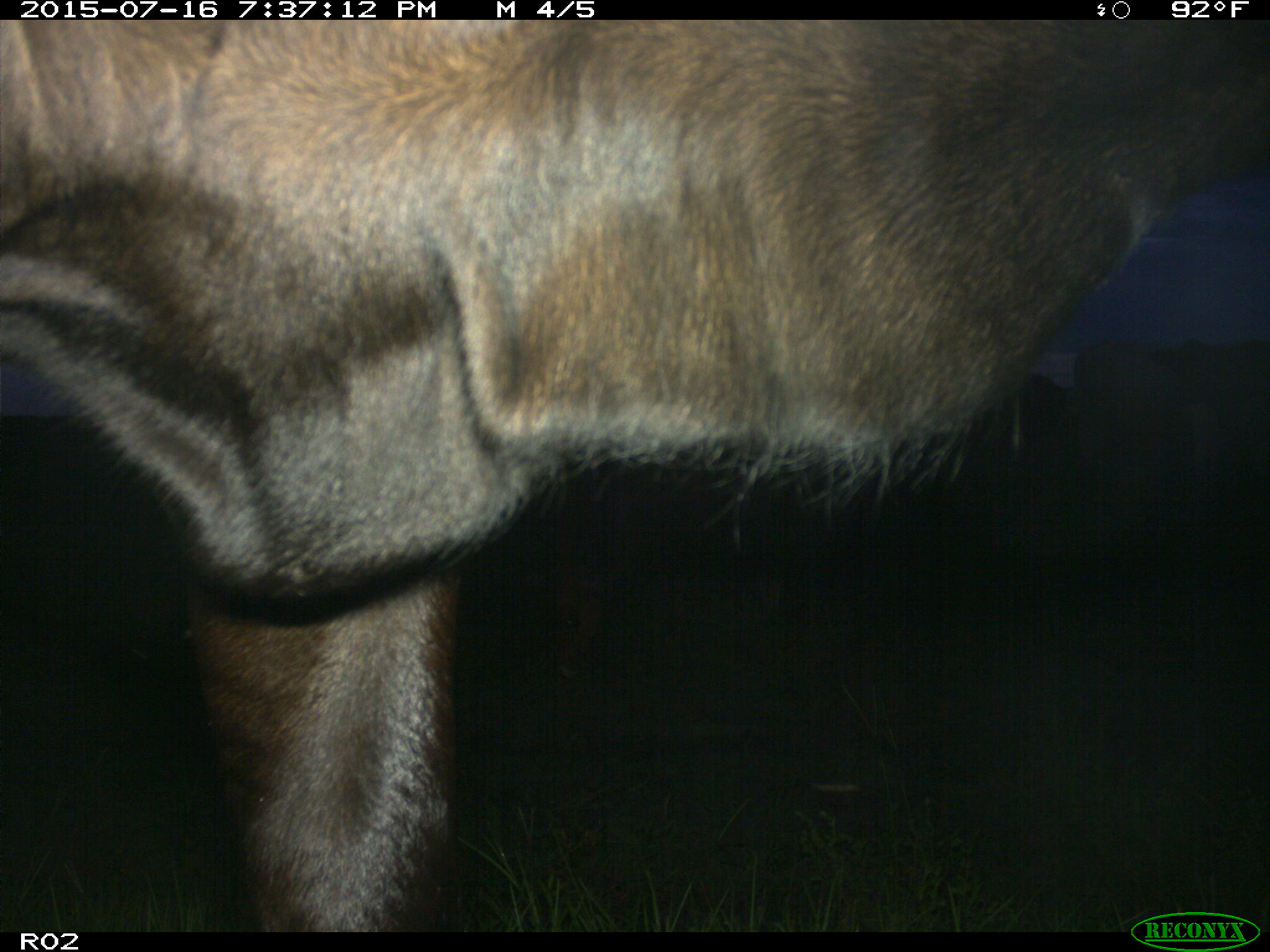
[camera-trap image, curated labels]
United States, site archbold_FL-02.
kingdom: Animalia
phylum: Chordata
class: Mammalia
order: Artiodactyla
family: Bovidae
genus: Bos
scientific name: Bos taurus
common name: domestic cow